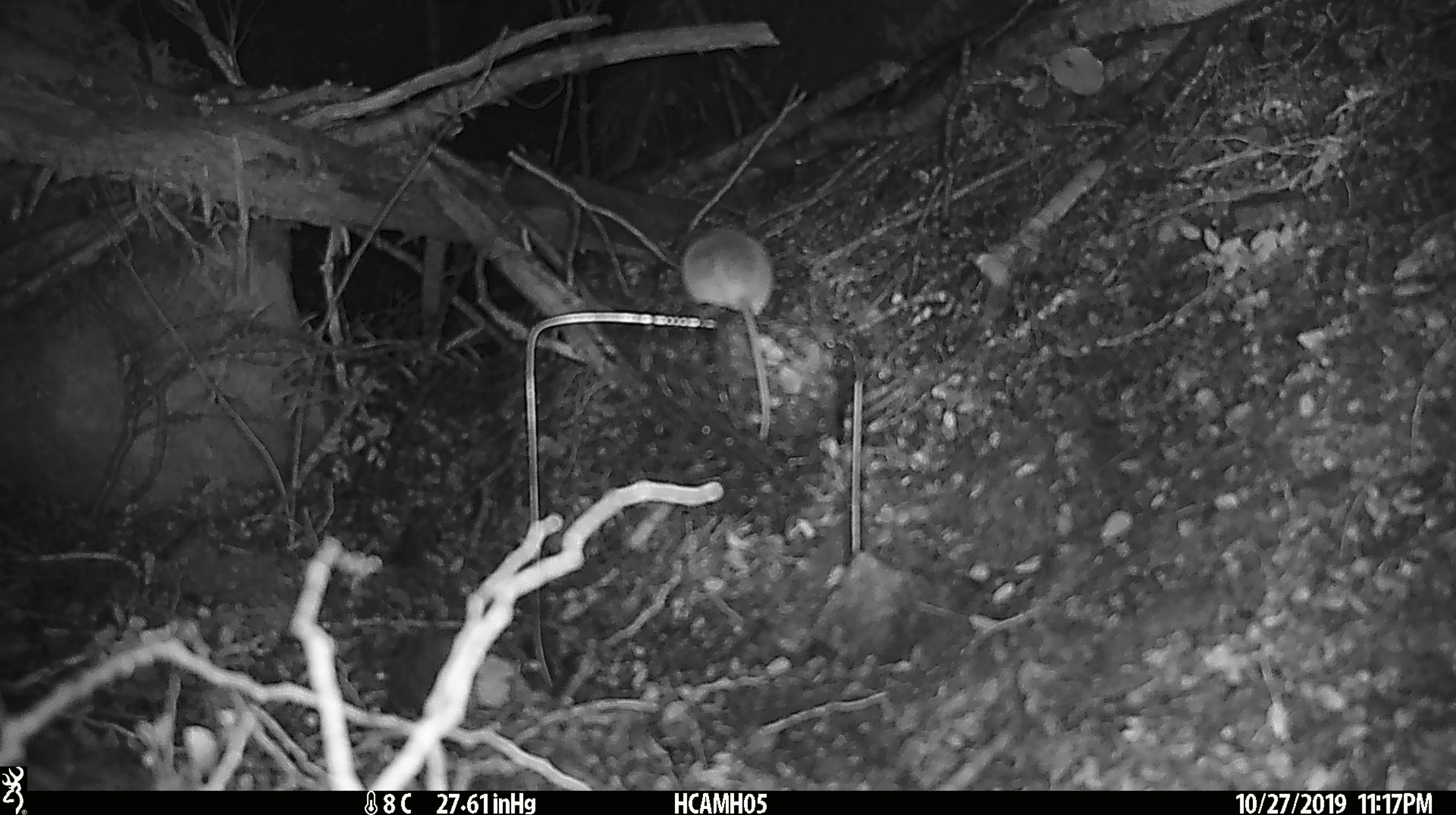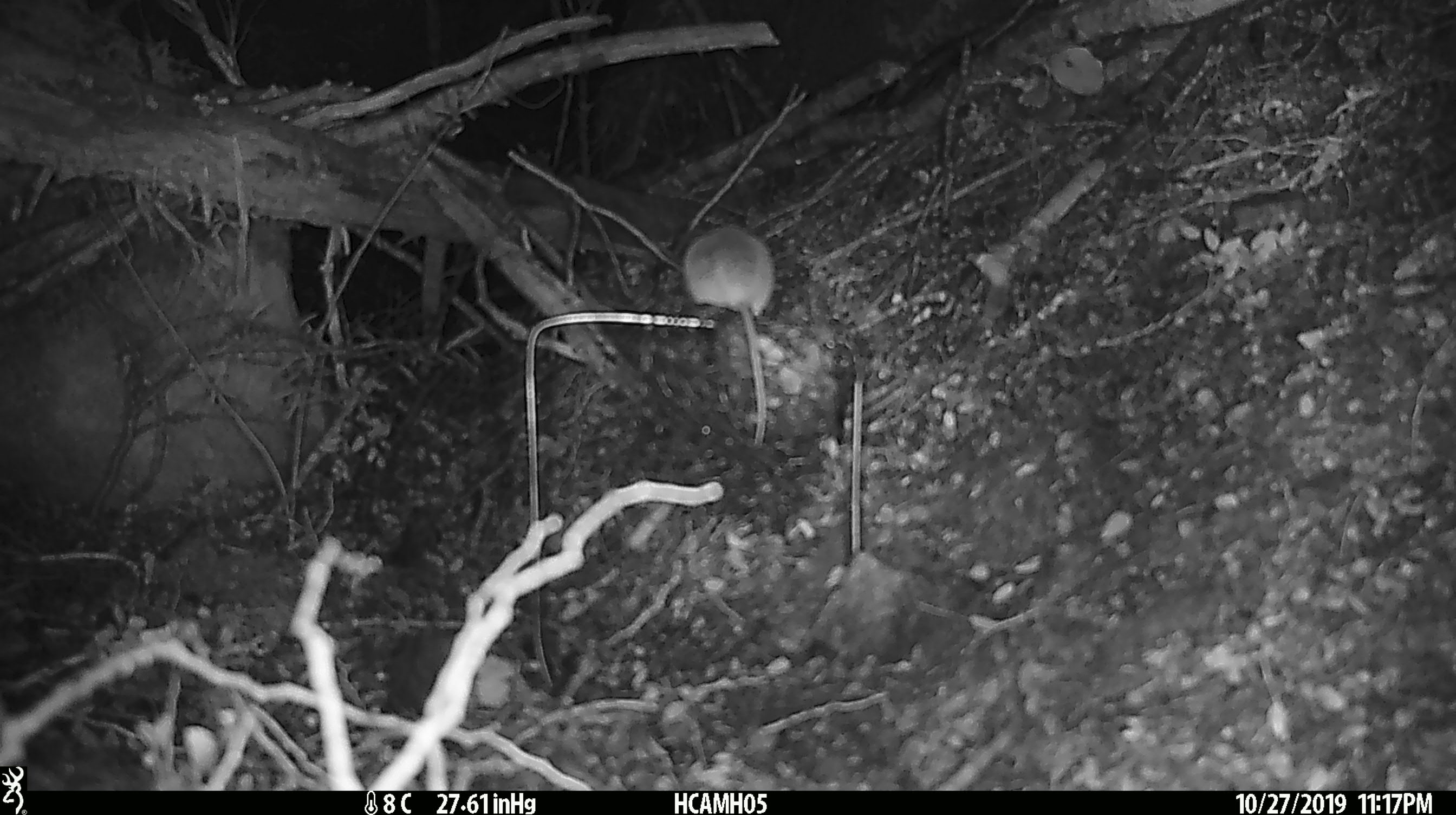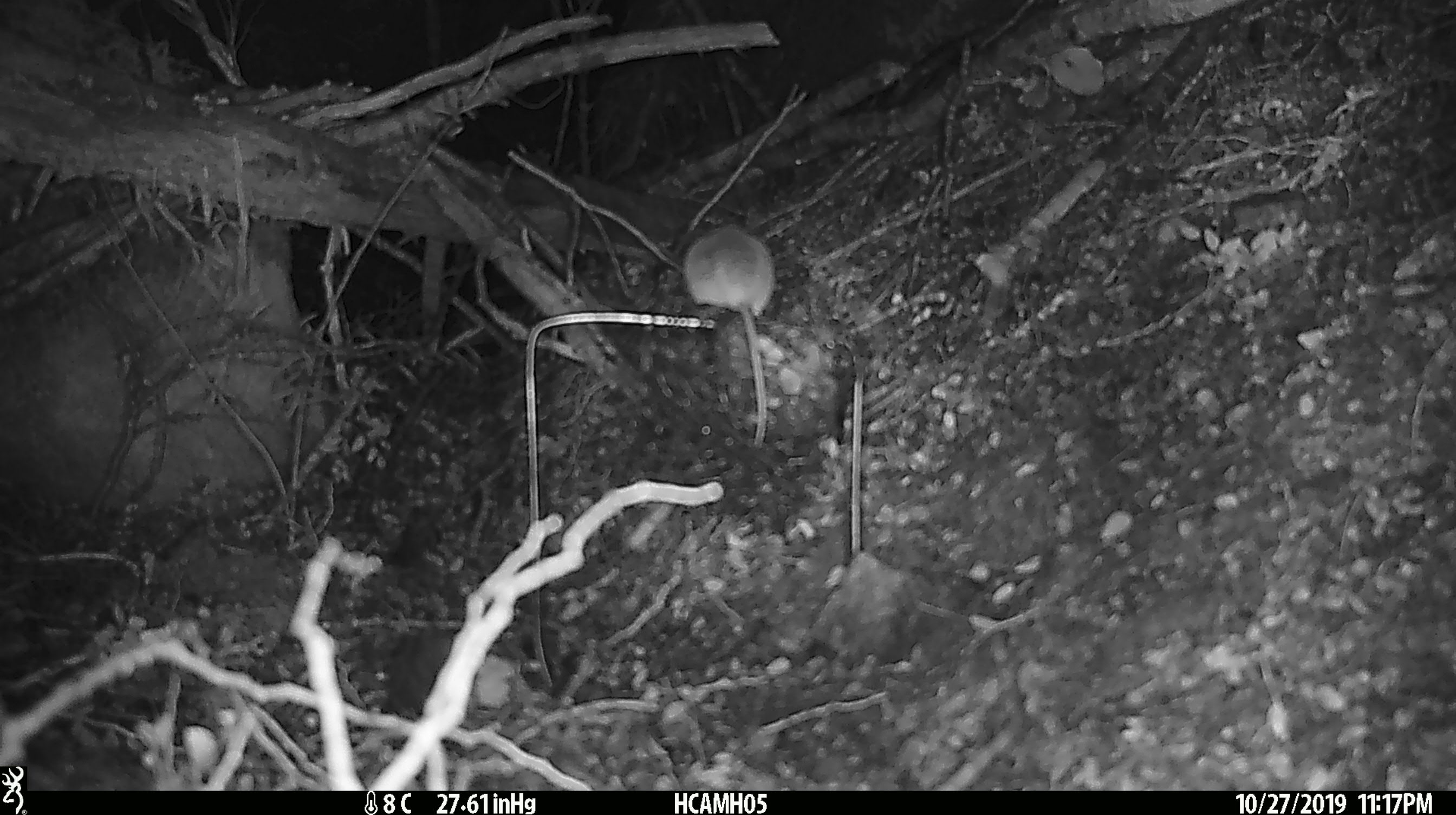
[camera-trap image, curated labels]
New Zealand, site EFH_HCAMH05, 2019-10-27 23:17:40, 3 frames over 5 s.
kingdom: Animalia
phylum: Chordata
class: Mammalia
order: Rodentia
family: Muridae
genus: Mus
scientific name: Mus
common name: mouse